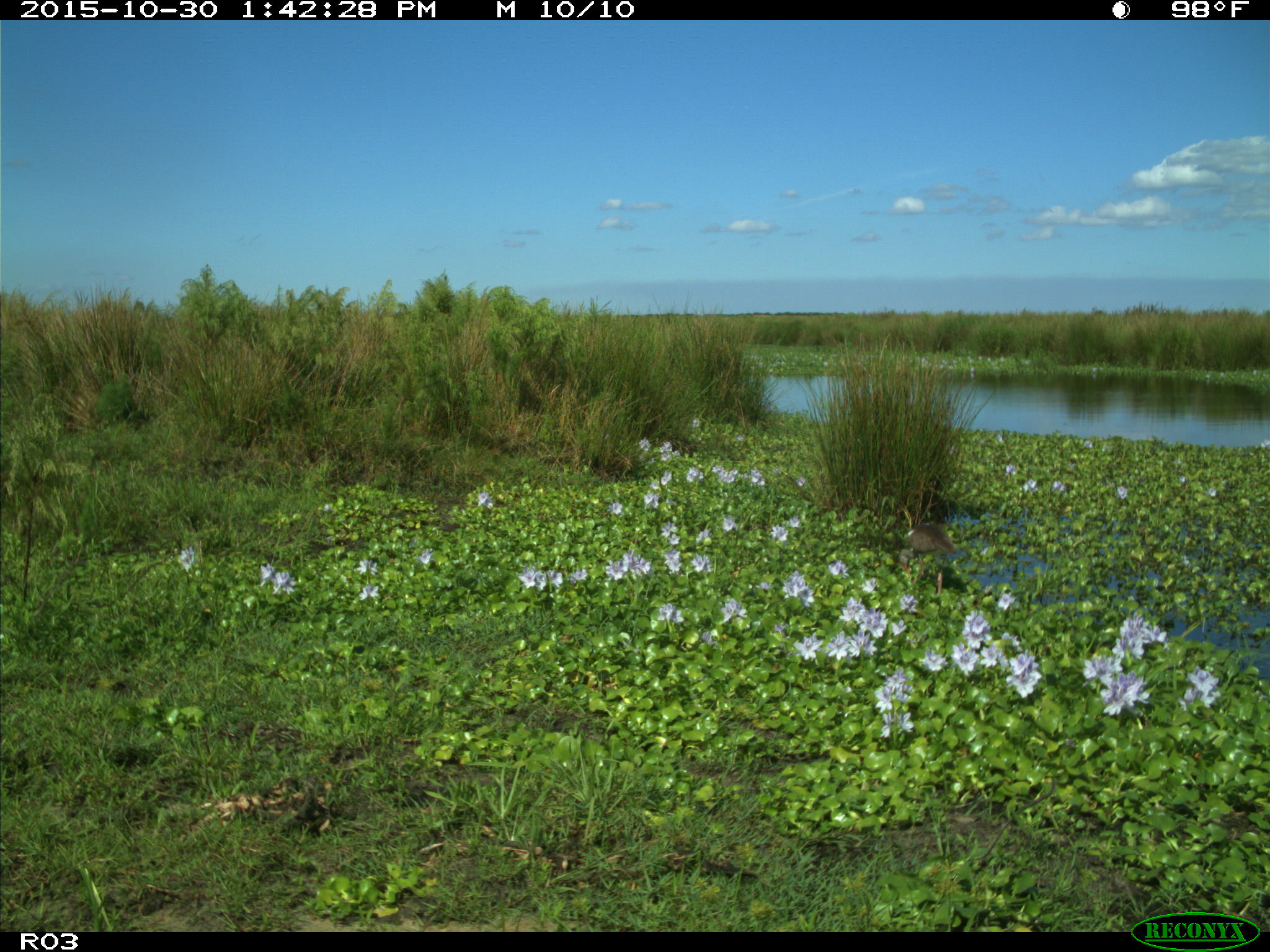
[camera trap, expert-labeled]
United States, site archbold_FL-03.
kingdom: Animalia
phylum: Chordata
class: Aves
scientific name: Aves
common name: birds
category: unidentified bird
Unidentified bird (birds) (Aves).